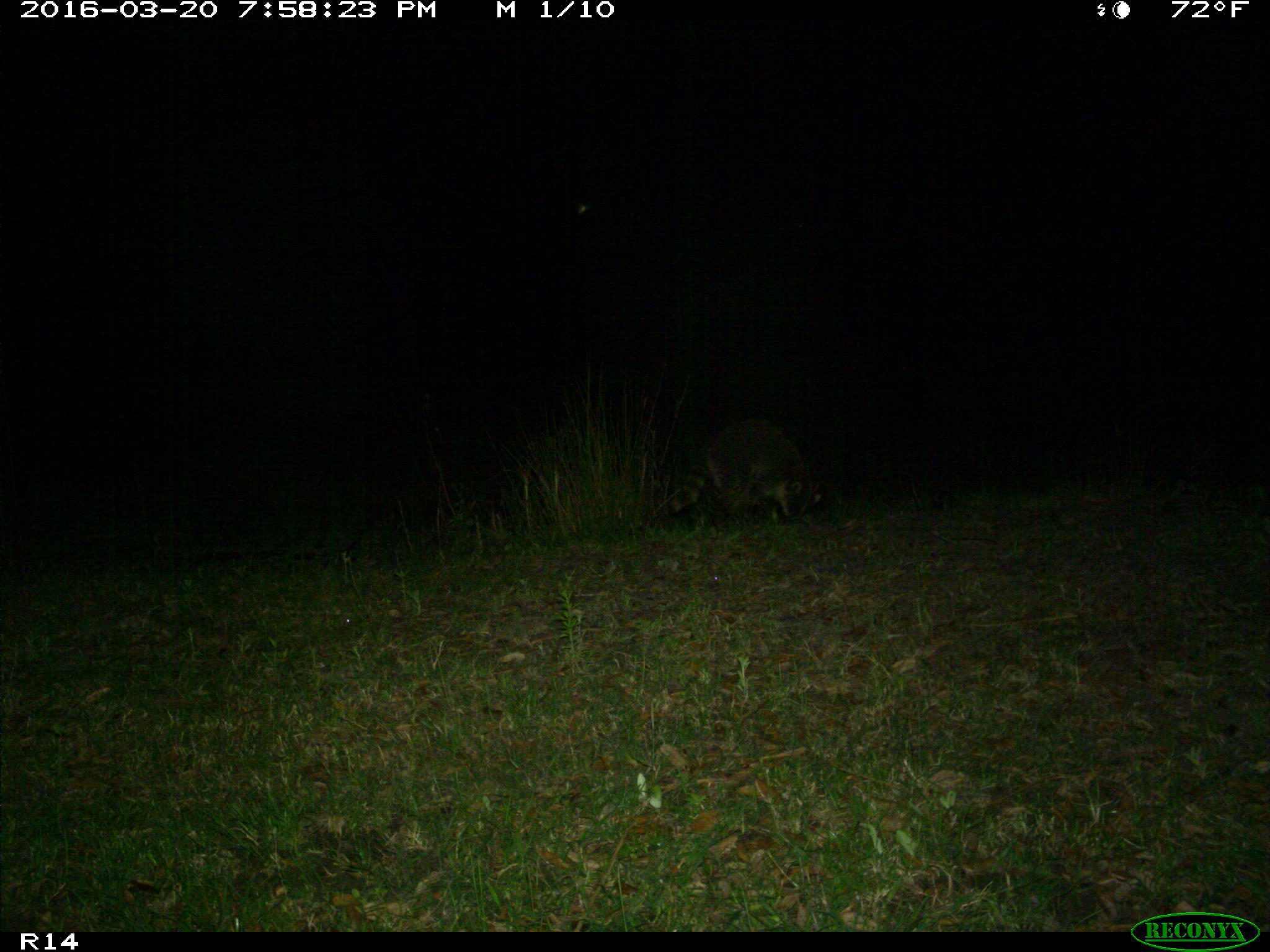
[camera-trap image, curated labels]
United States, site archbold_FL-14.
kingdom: Animalia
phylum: Chordata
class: Mammalia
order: Carnivora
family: Procyonidae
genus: Procyon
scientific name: Procyon lotor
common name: common raccoon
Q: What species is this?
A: Procyon lotor (common raccoon).